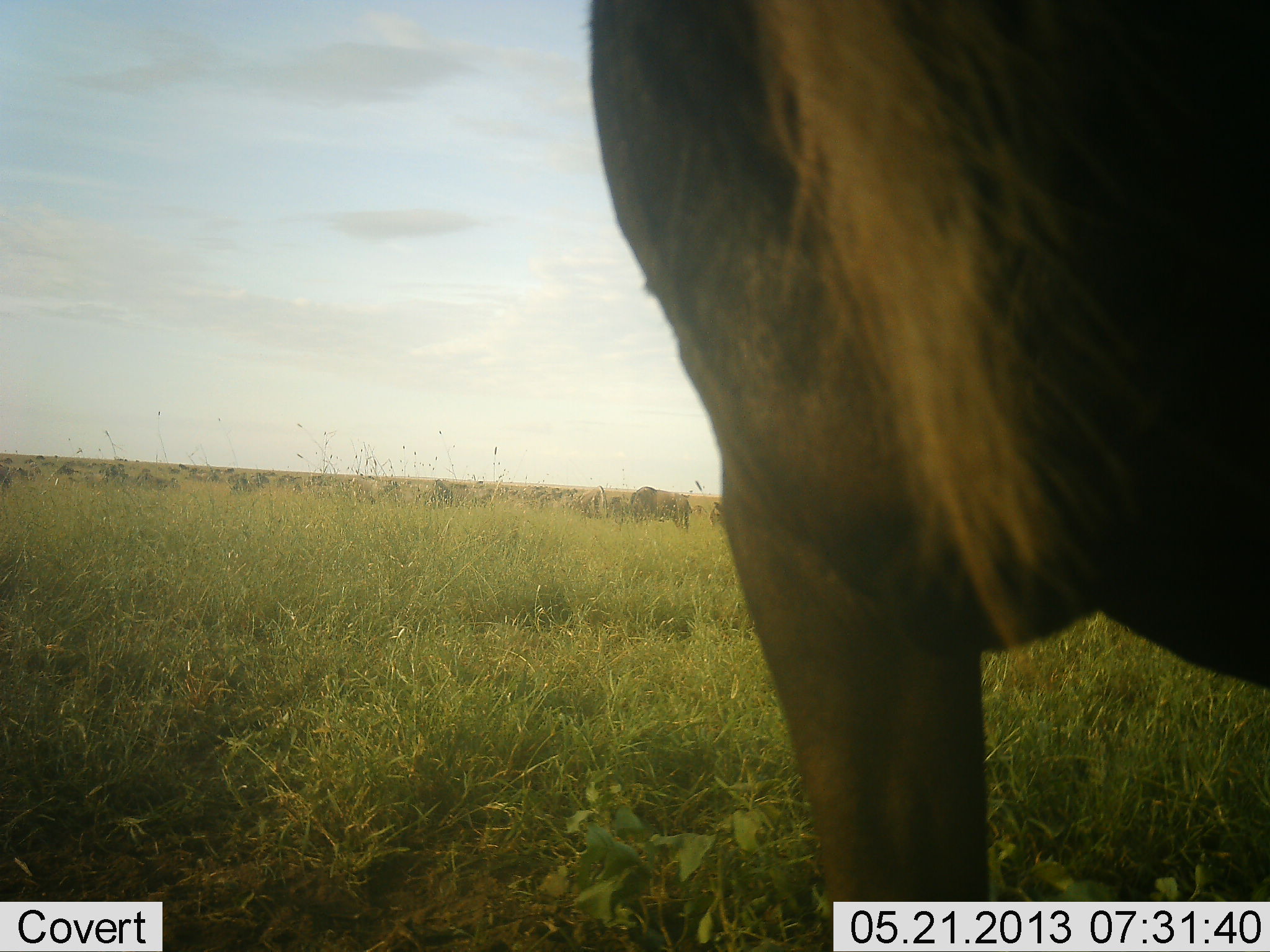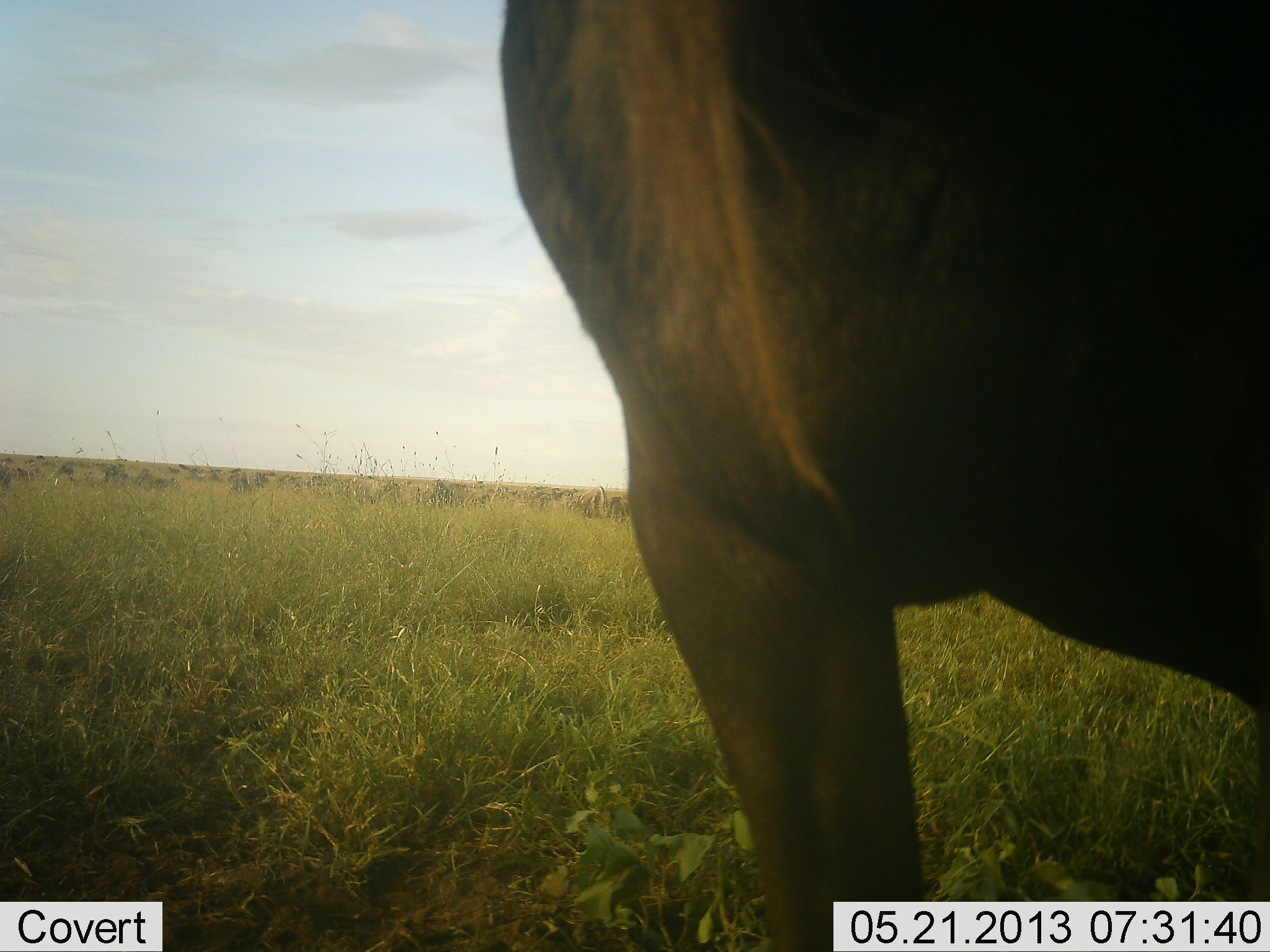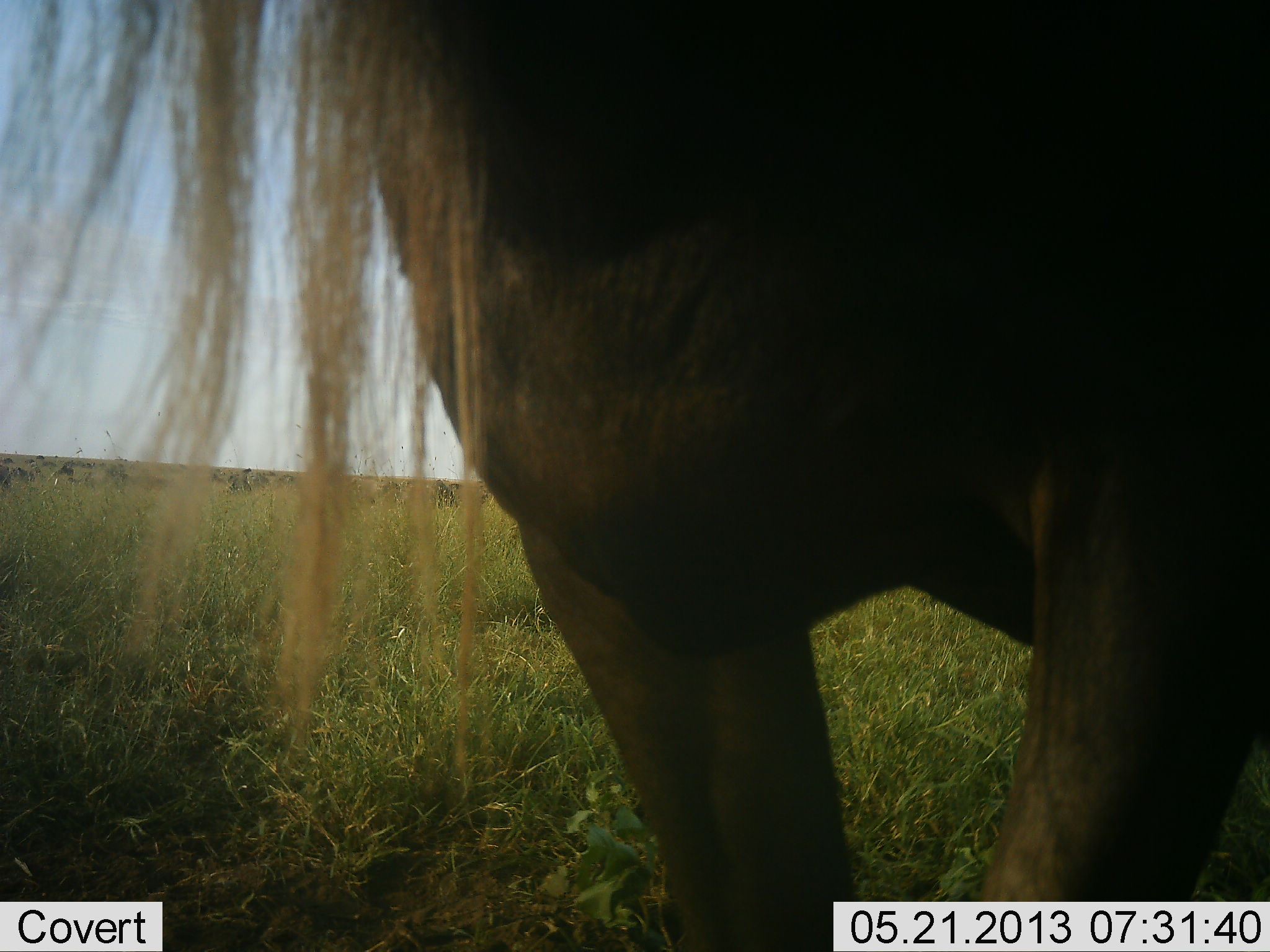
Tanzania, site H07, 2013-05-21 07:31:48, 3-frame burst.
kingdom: Animalia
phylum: Chordata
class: Mammalia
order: Artiodactyla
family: Bovidae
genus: Connochaetes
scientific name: Connochaetes taurinus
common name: blue wildebeest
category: wildebeest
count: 4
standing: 80%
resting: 0%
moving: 30%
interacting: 0%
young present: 0%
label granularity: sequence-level